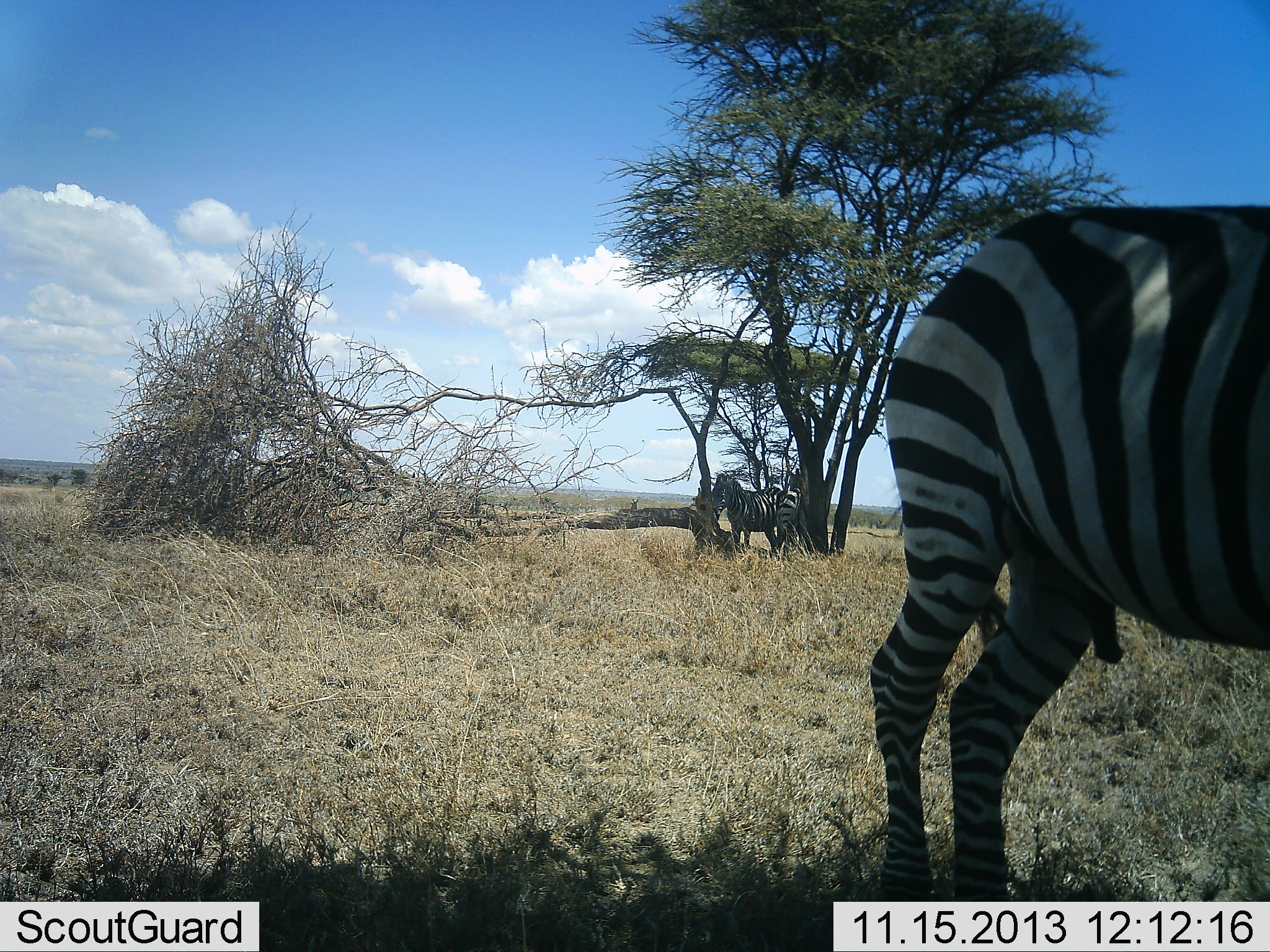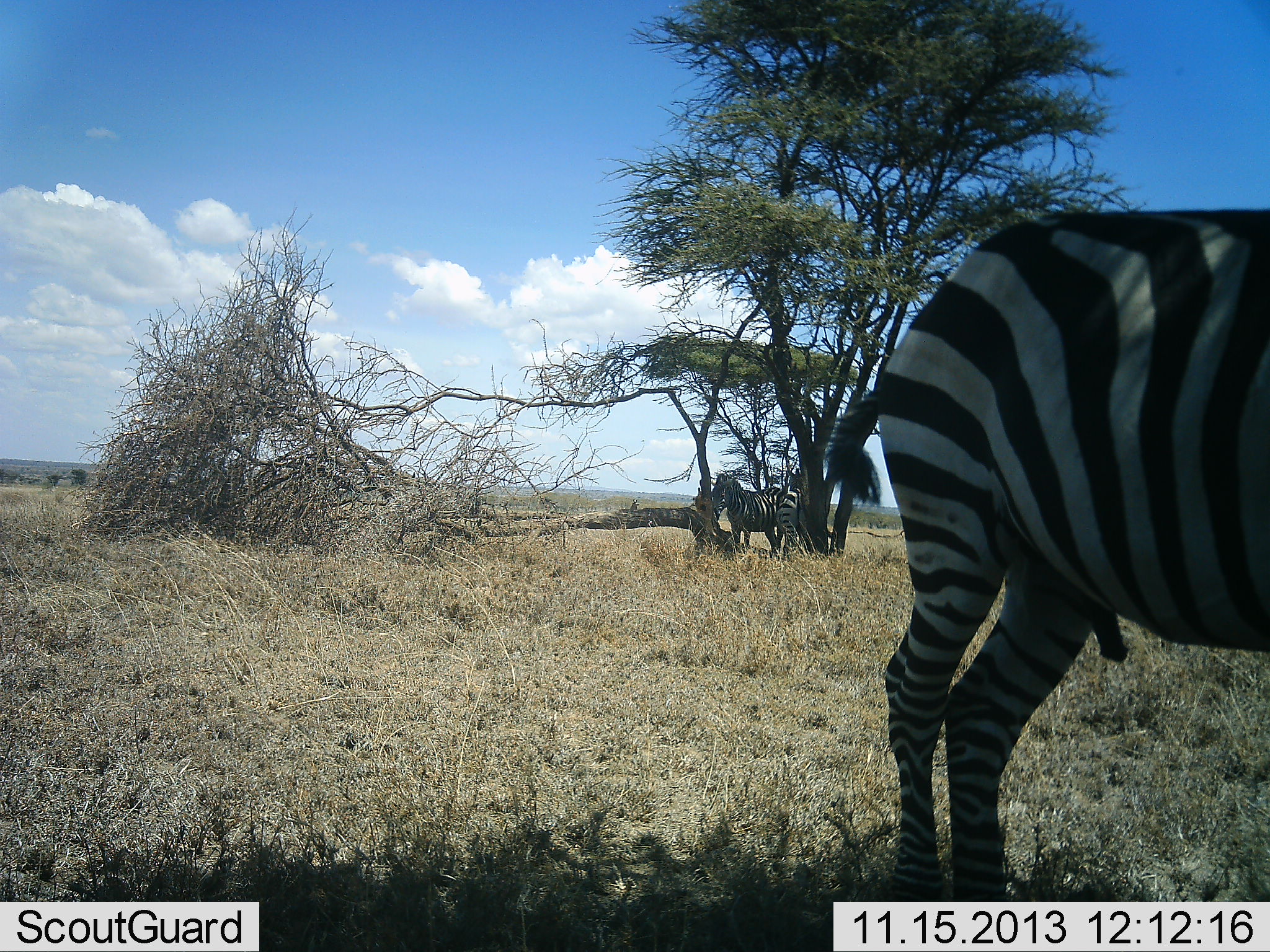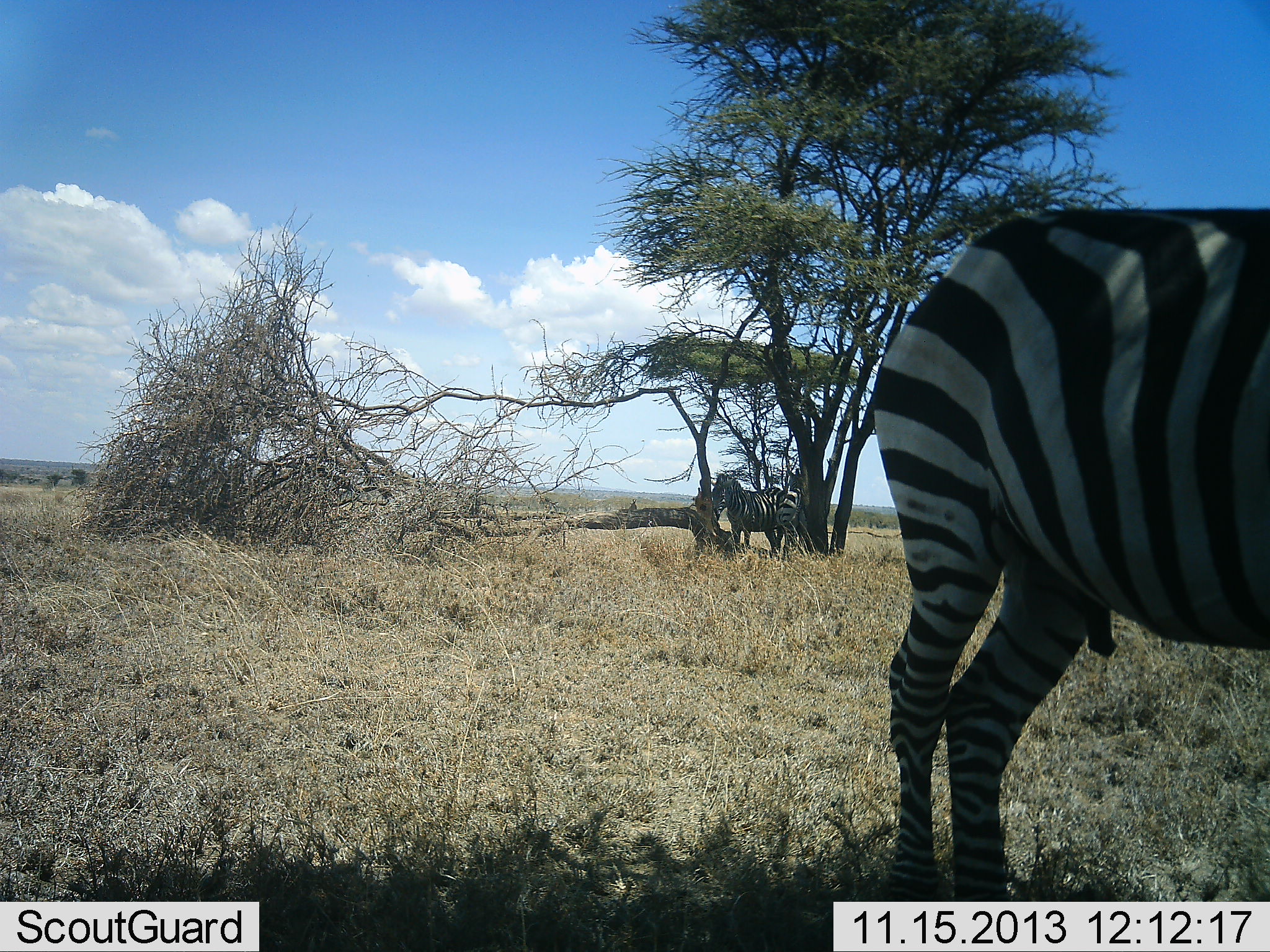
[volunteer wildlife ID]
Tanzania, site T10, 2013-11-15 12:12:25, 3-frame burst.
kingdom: Animalia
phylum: Chordata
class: Mammalia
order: Perissodactyla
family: Equidae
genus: Equus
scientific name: Equus quagga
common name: plains zebra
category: zebra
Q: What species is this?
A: Zebra (plains zebra) (Equus quagga).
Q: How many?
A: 2.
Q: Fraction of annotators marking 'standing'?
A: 95%.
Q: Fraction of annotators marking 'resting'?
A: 10%.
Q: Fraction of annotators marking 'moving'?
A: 0%.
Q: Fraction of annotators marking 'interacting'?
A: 3%.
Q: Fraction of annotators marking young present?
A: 0%.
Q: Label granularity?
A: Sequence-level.